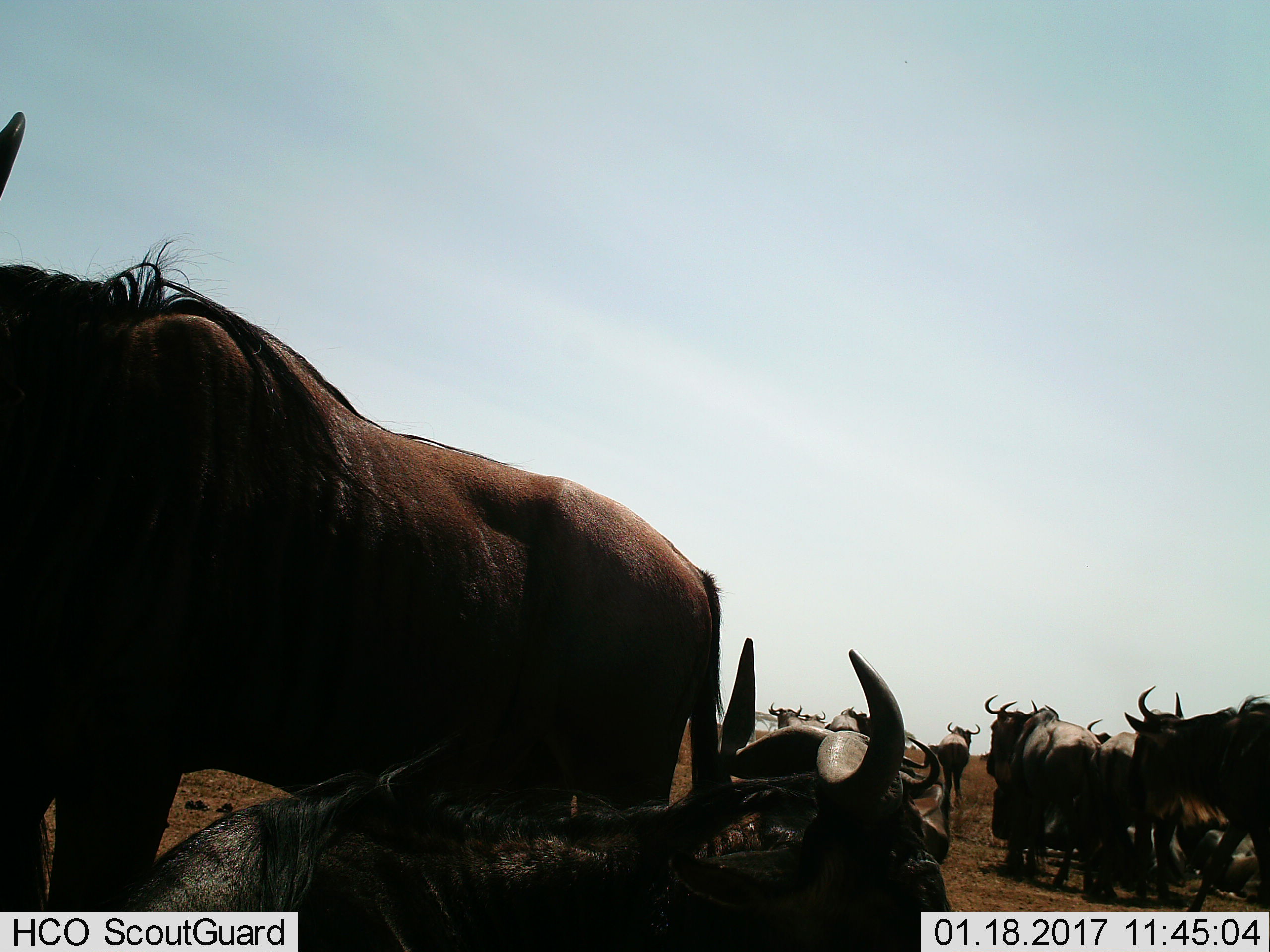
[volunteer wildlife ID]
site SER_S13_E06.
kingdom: Animalia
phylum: Chordata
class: Mammalia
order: Artiodactyla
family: Bovidae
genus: Connochaetes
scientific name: Connochaetes taurinus taurinus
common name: blue wildebeest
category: wildebeestblue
Wildebeestblue (blue wildebeest) (Connochaetes taurinus taurinus), count 11-50. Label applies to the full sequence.